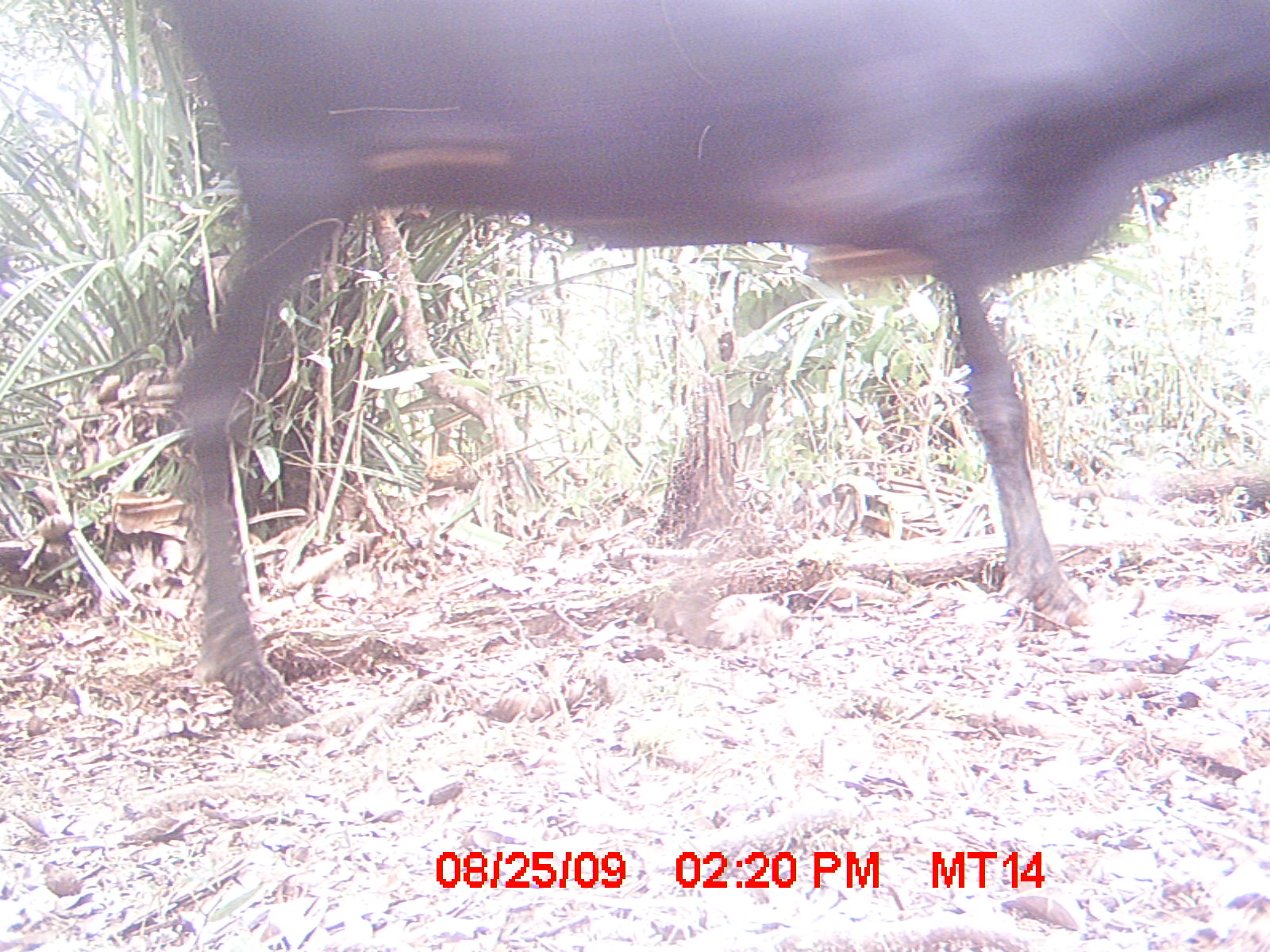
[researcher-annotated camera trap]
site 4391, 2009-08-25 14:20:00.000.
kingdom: Animalia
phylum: Chordata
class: Mammalia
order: Artiodactyla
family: Bovidae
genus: Bos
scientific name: Bos taurus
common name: domestic cattle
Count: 2.